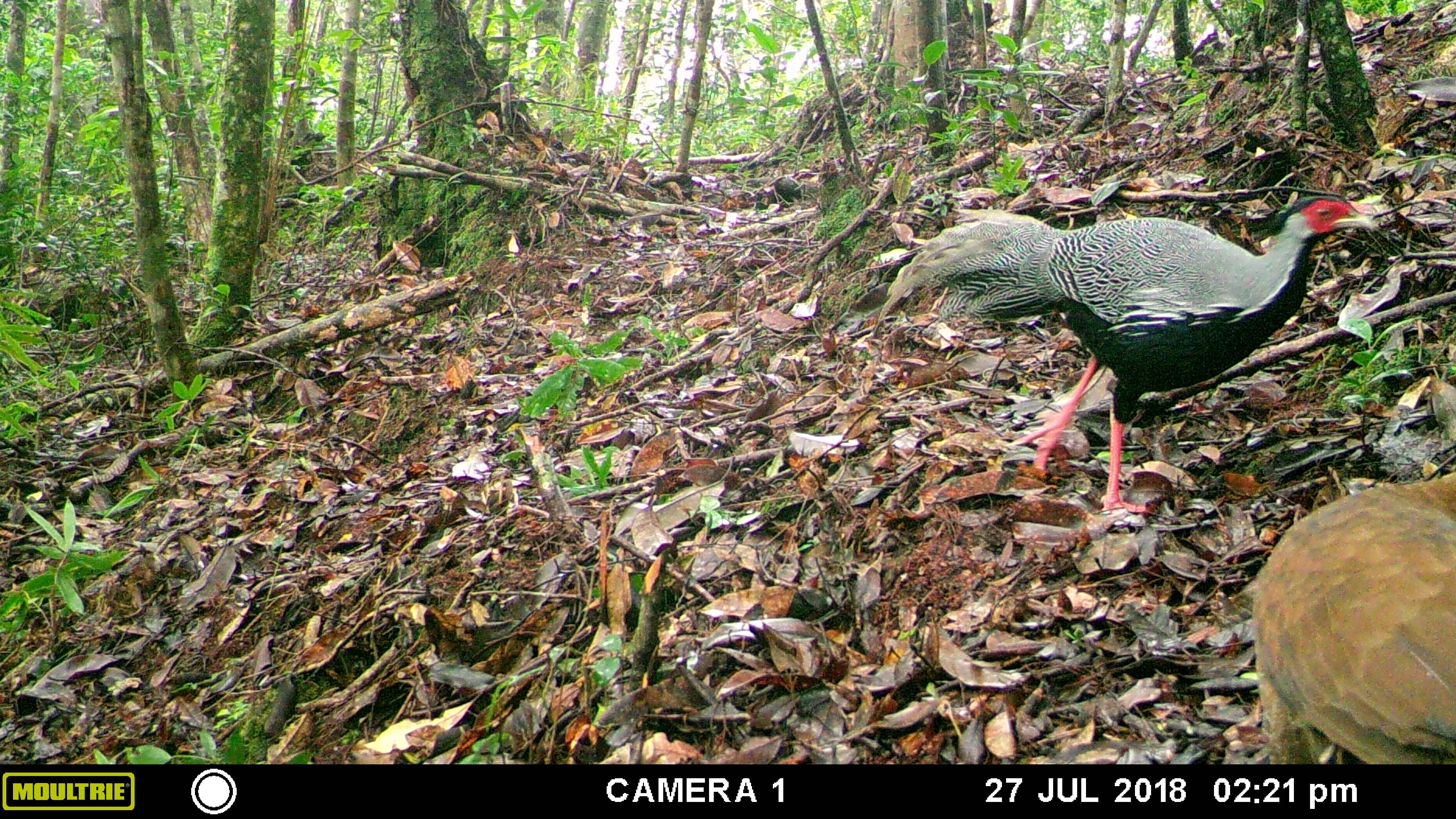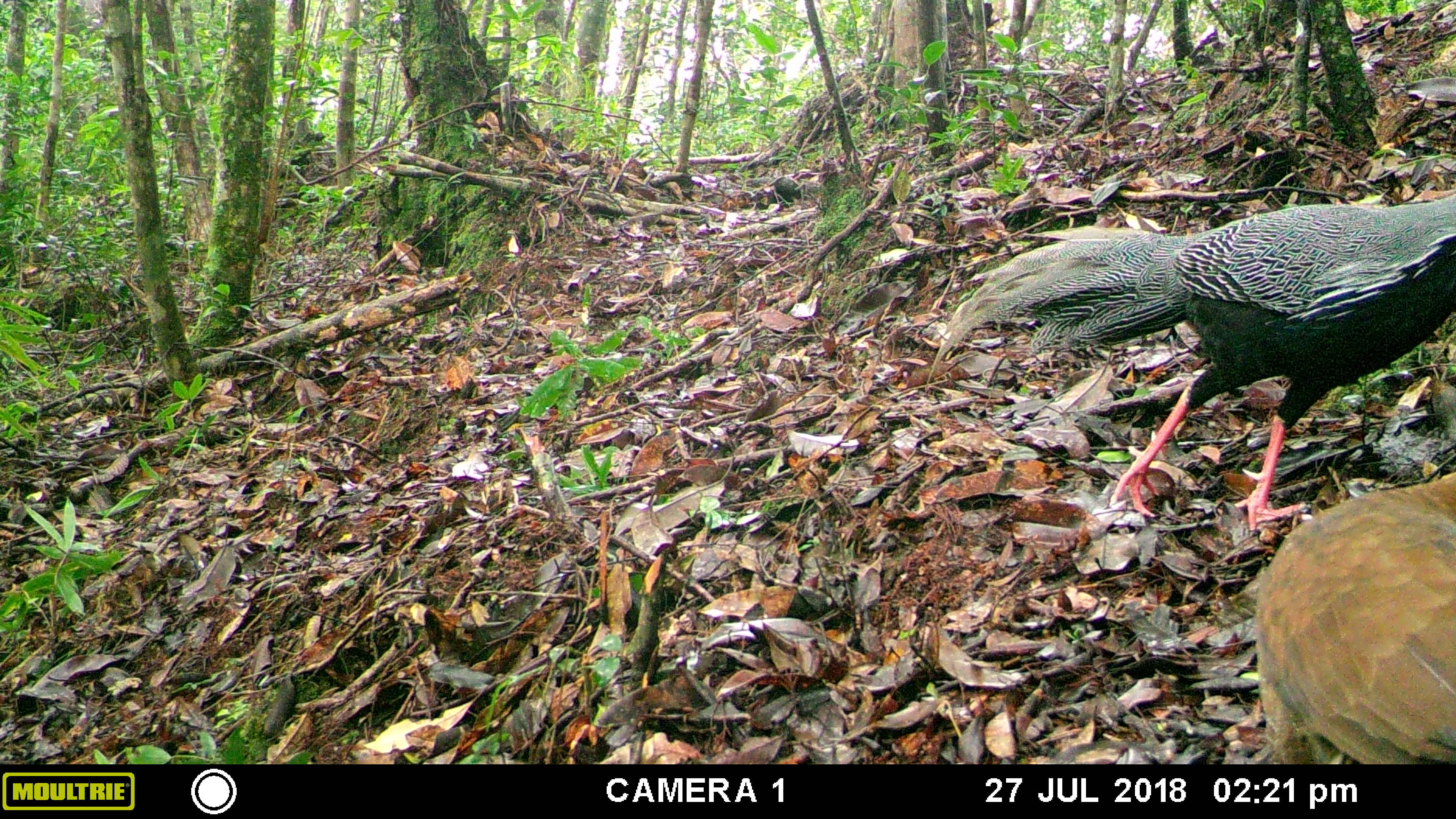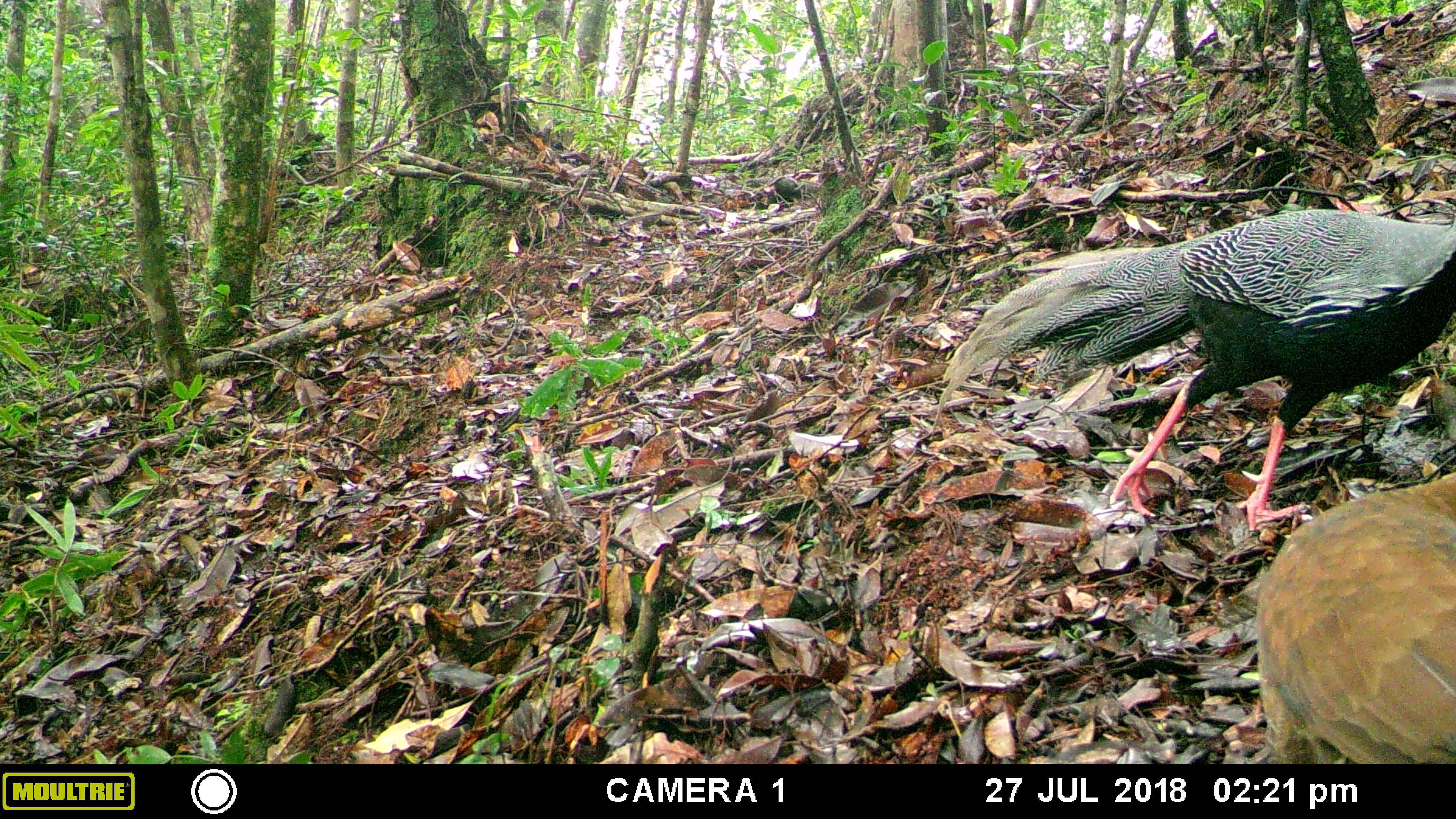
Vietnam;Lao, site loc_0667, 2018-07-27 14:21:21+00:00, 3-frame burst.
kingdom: Animalia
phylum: Chordata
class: Aves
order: Galliformes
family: Phasianidae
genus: Lophura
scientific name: Lophura nycthemera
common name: silver pheasant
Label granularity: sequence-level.